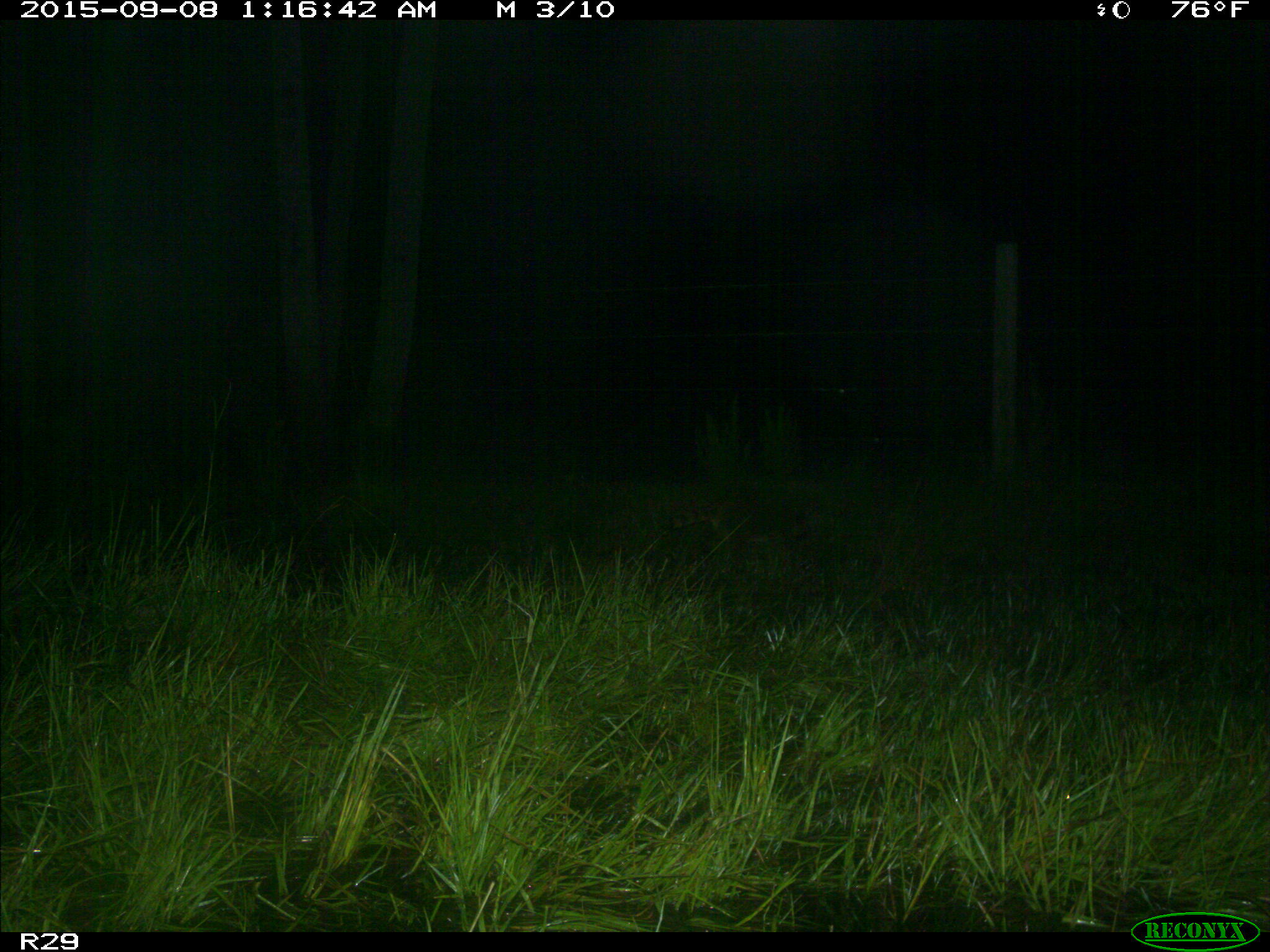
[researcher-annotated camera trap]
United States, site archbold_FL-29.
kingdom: Animalia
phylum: Chordata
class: Mammalia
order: Carnivora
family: Procyonidae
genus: Procyon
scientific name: Procyon lotor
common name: common raccoon